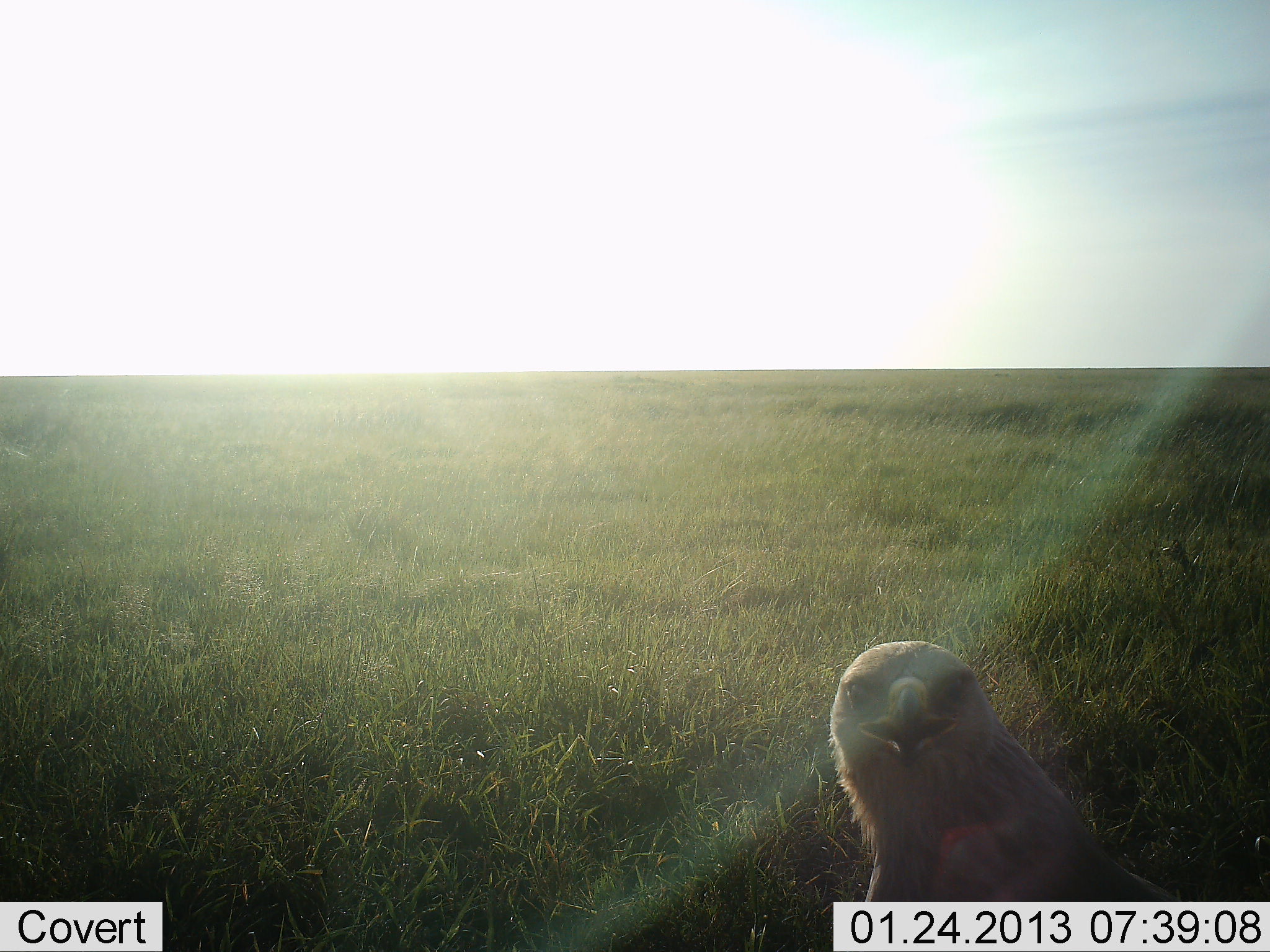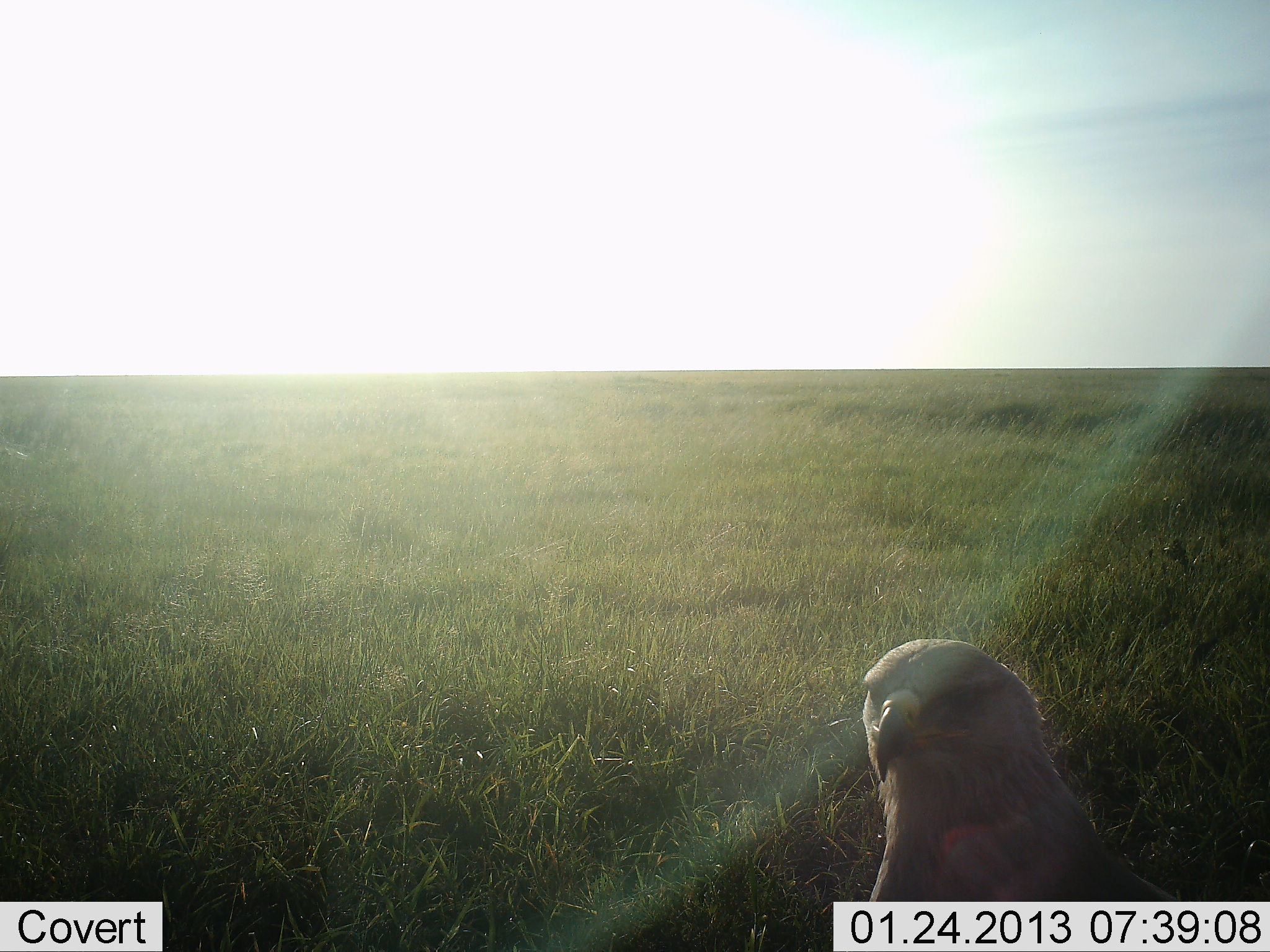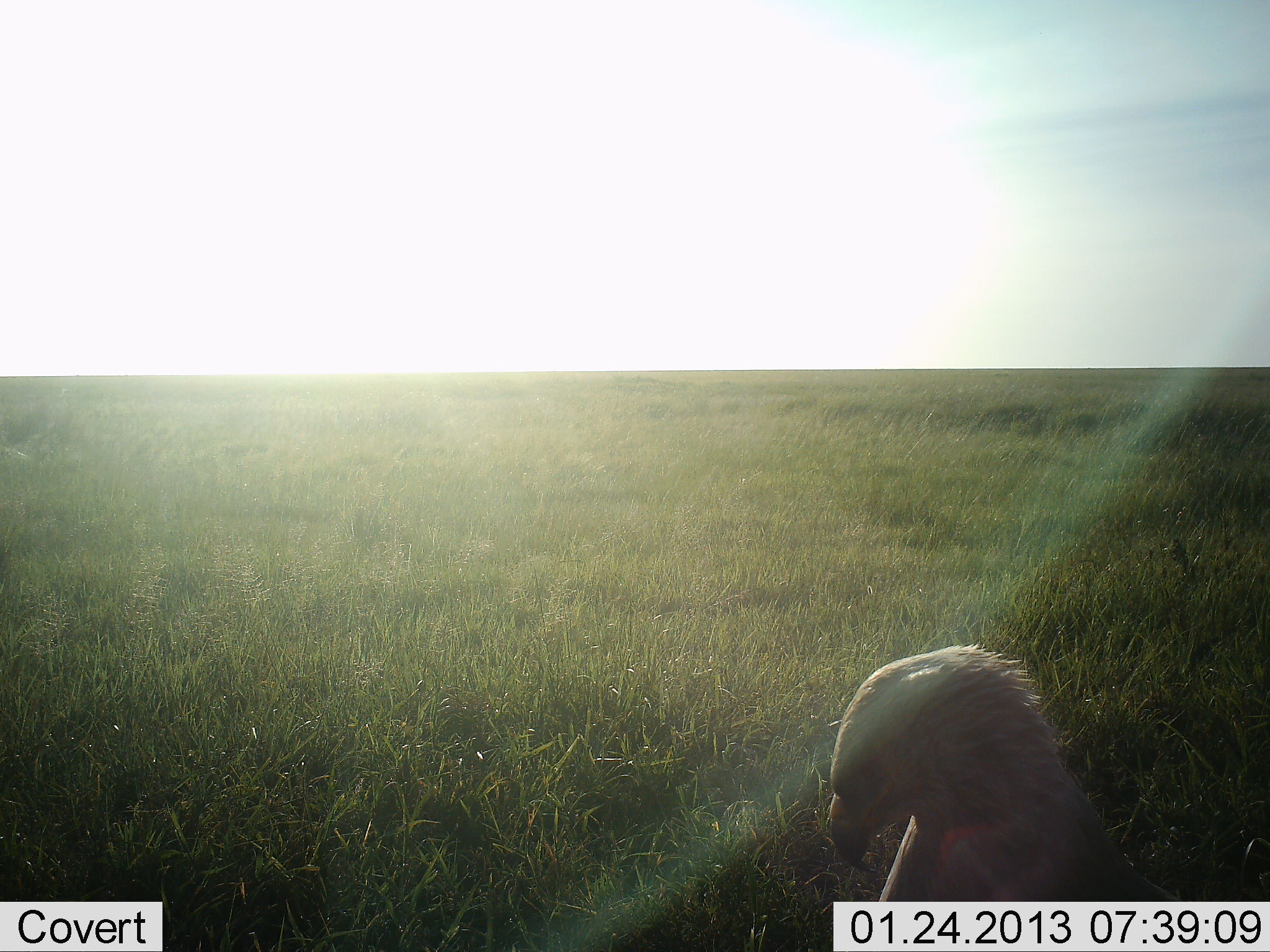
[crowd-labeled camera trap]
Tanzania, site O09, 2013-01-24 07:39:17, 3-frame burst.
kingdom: Animalia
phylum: Chordata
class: Aves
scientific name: Aves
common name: bird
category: otherbird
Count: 1.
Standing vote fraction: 88%.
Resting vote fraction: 0%.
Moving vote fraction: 0%.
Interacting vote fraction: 12%.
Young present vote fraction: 0%.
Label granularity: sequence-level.